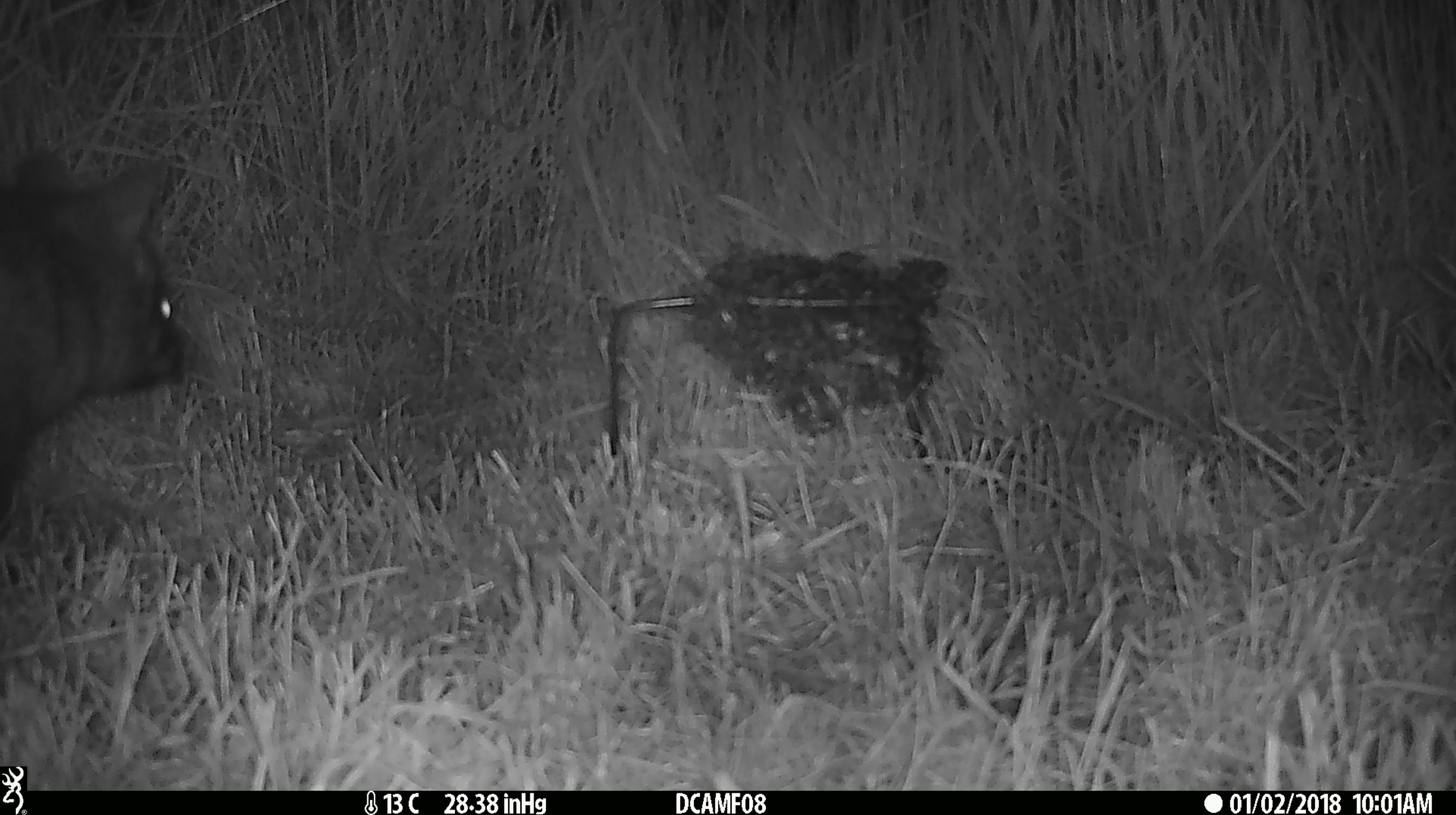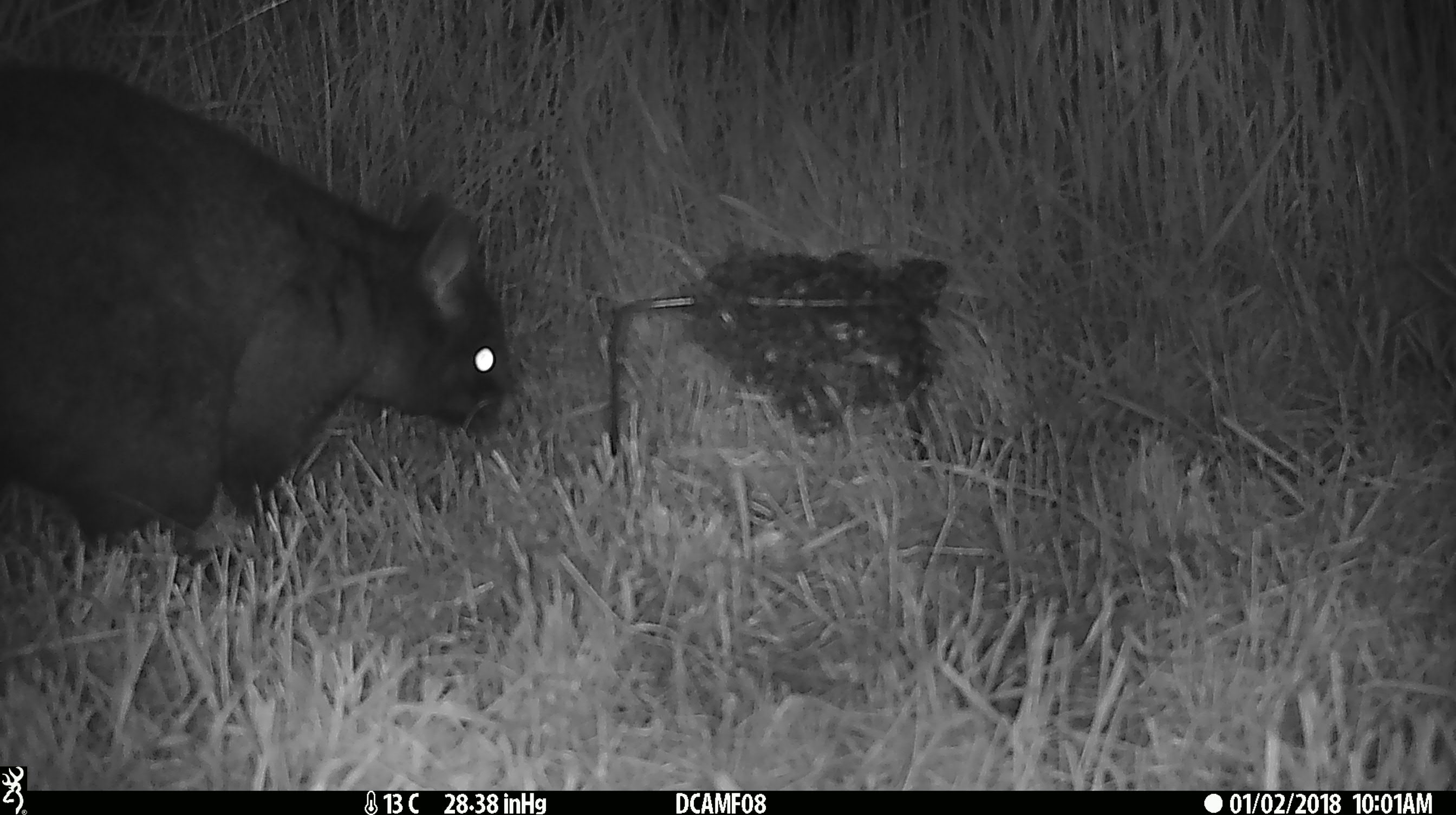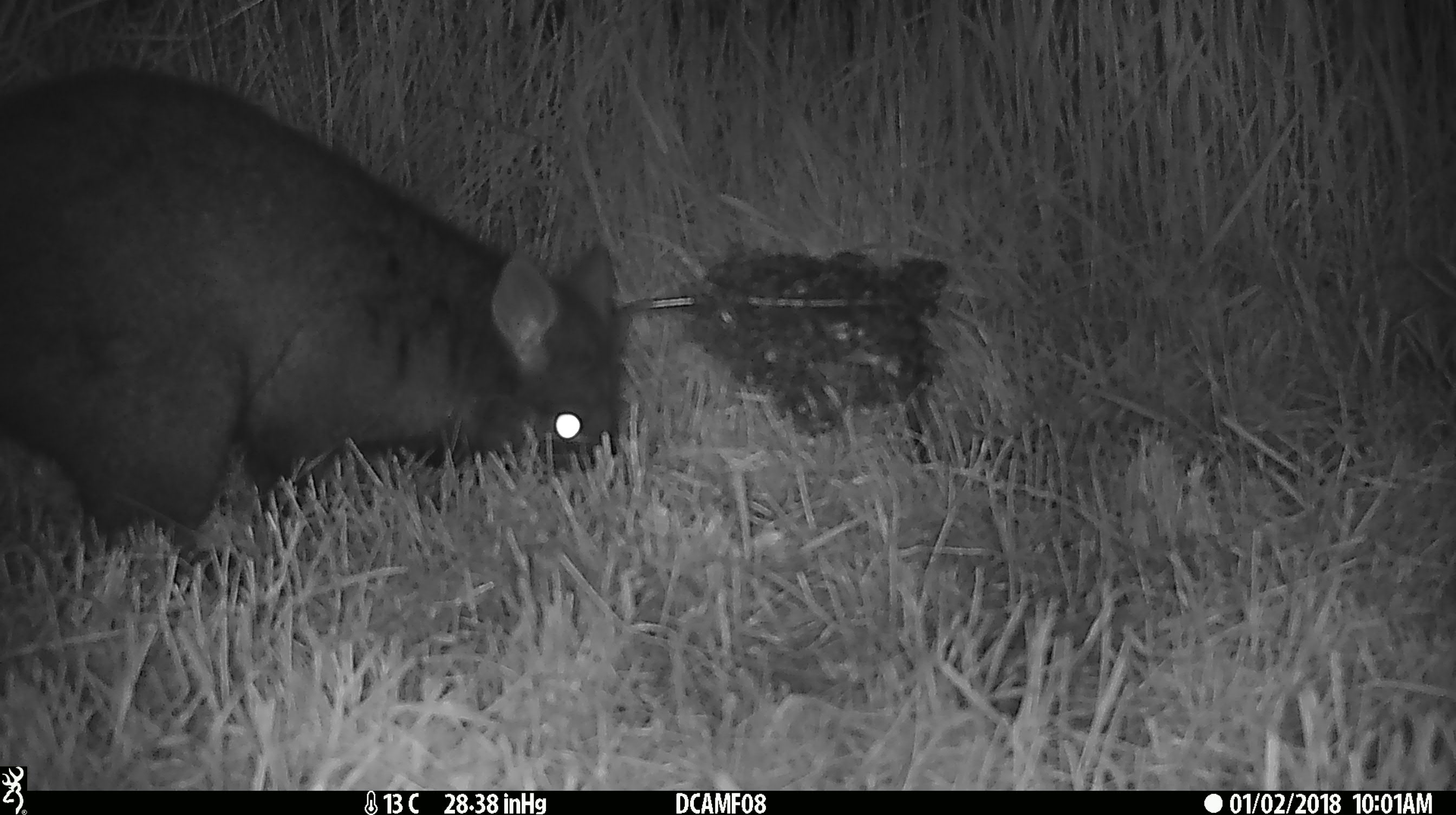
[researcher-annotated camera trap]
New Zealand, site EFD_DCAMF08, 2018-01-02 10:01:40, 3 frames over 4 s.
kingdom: Animalia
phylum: Chordata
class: Mammalia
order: Diprotodontia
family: Phalangeridae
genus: Trichosurus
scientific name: Trichosurus vulpecula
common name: common brushtail possum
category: possum